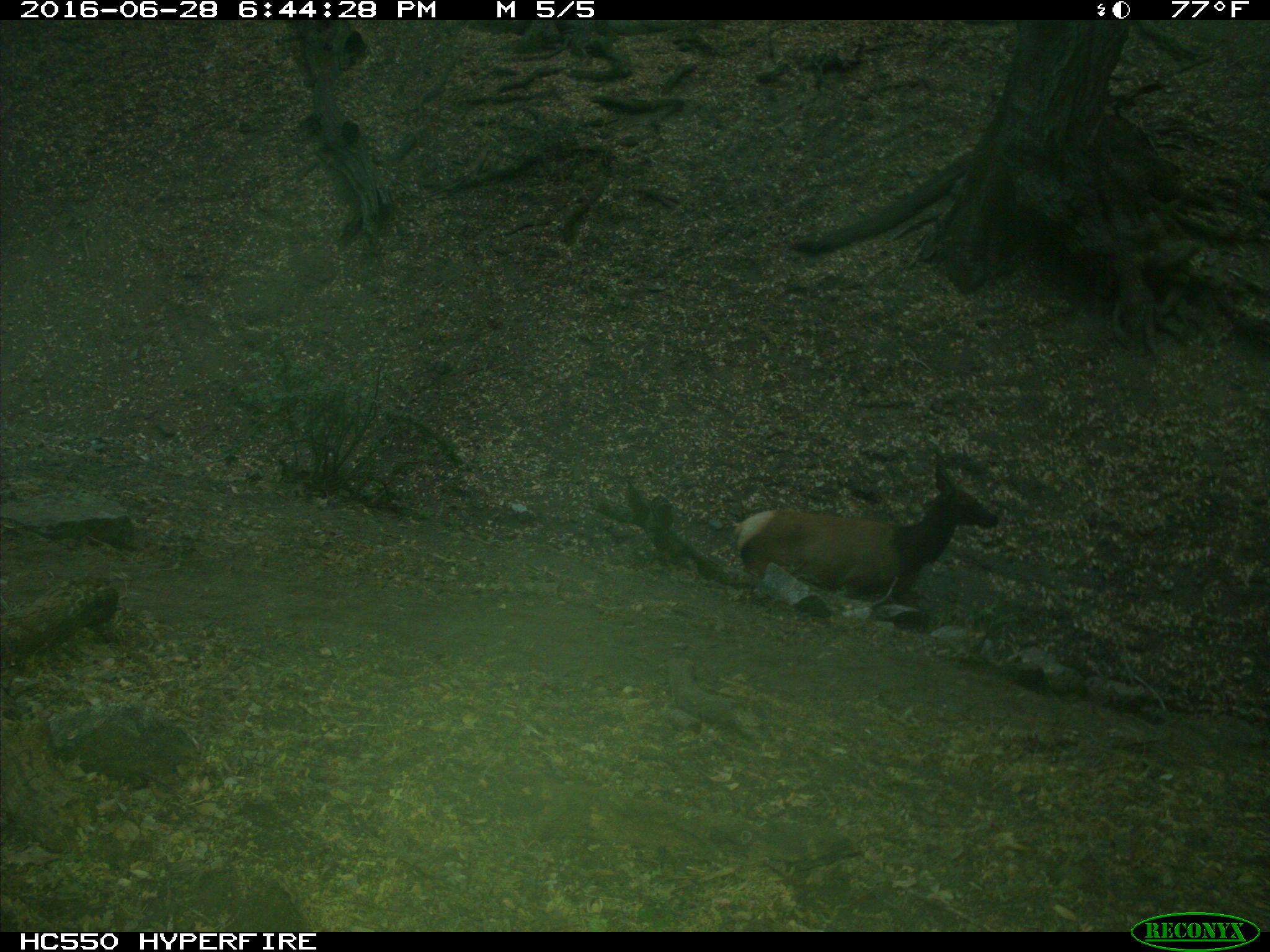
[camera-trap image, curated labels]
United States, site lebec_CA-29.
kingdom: Animalia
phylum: Chordata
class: Mammalia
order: Artiodactyla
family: Cervidae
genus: Cervus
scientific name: Cervus canadensis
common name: elk